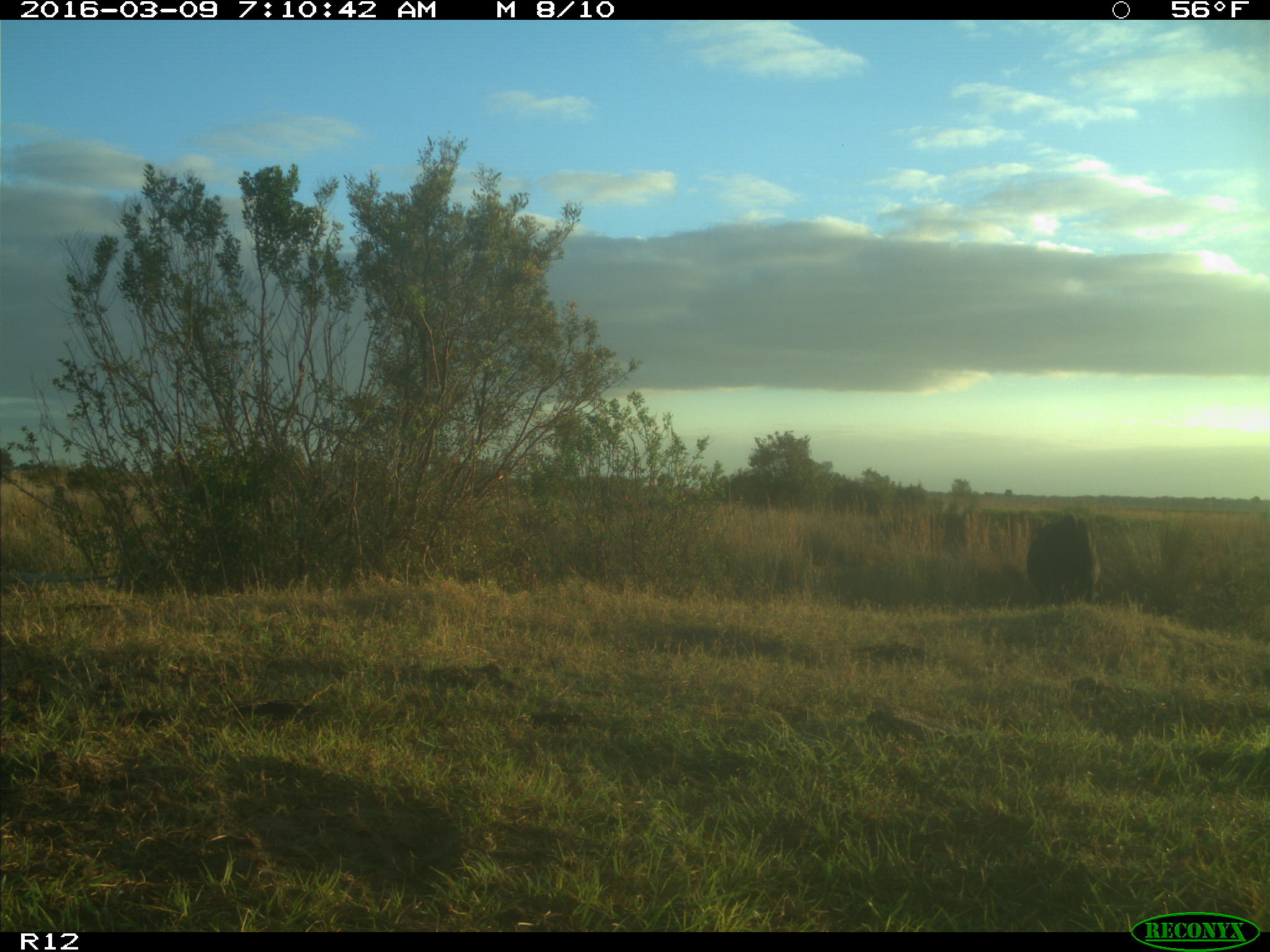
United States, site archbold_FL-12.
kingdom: Animalia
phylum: Chordata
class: Mammalia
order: Artiodactyla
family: Bovidae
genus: Bos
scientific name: Bos taurus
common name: domestic cow